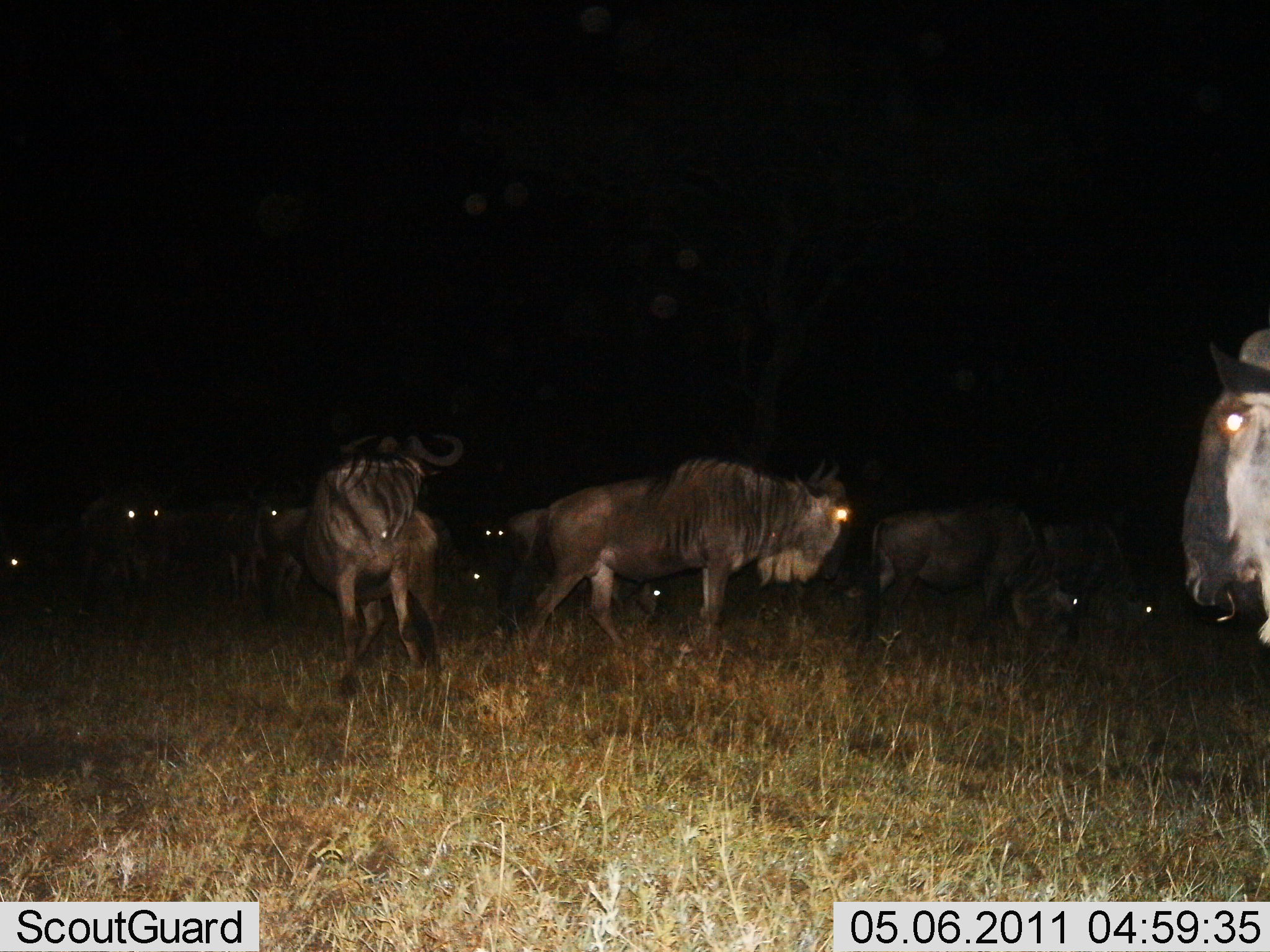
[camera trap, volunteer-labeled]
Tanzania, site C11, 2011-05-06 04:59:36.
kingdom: Animalia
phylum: Chordata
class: Mammalia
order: Artiodactyla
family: Bovidae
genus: Connochaetes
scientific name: Connochaetes taurinus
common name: blue wildebeest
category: wildebeest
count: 11-50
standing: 100%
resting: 33%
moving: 17%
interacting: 0%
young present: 0%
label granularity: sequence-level